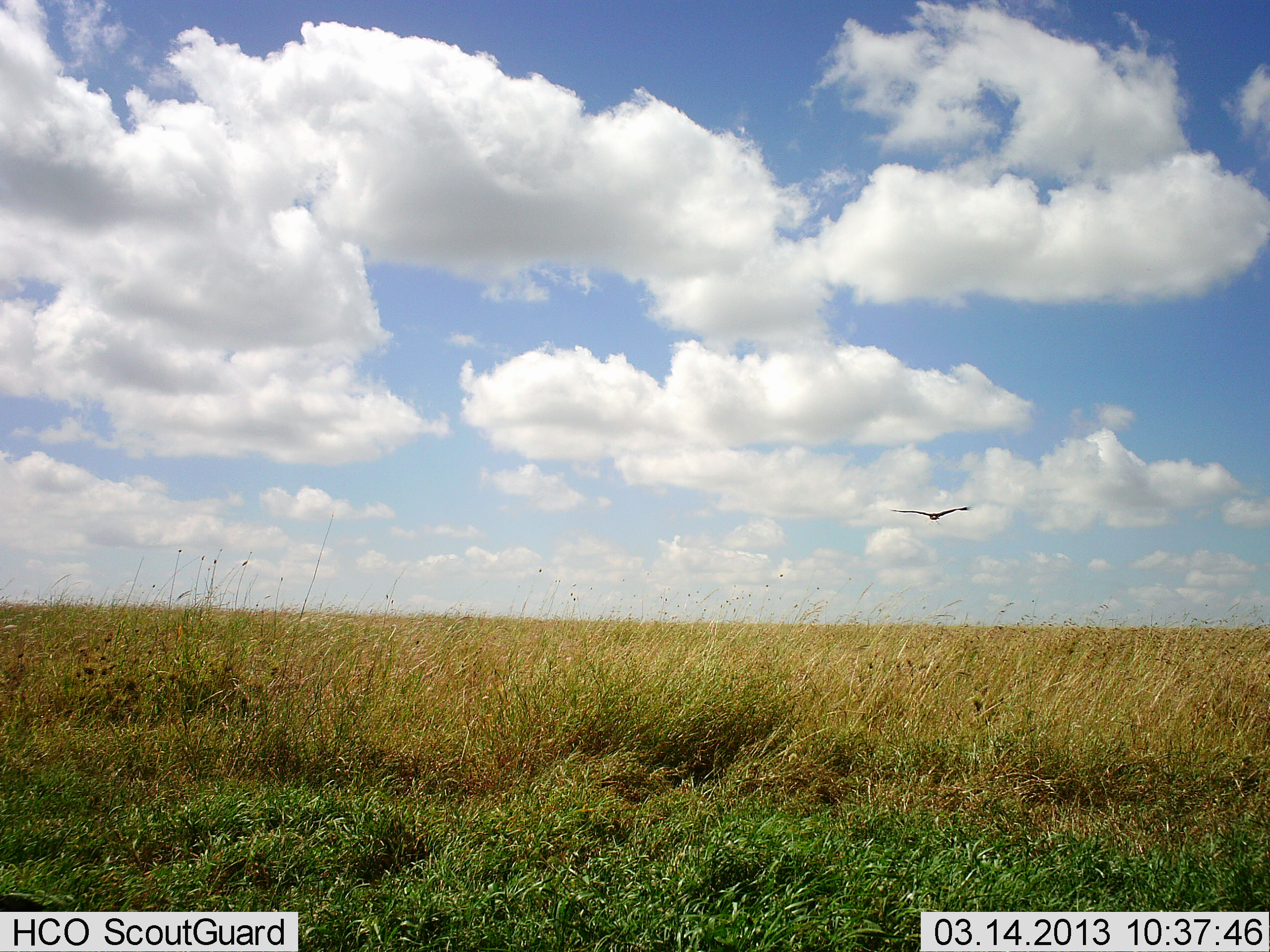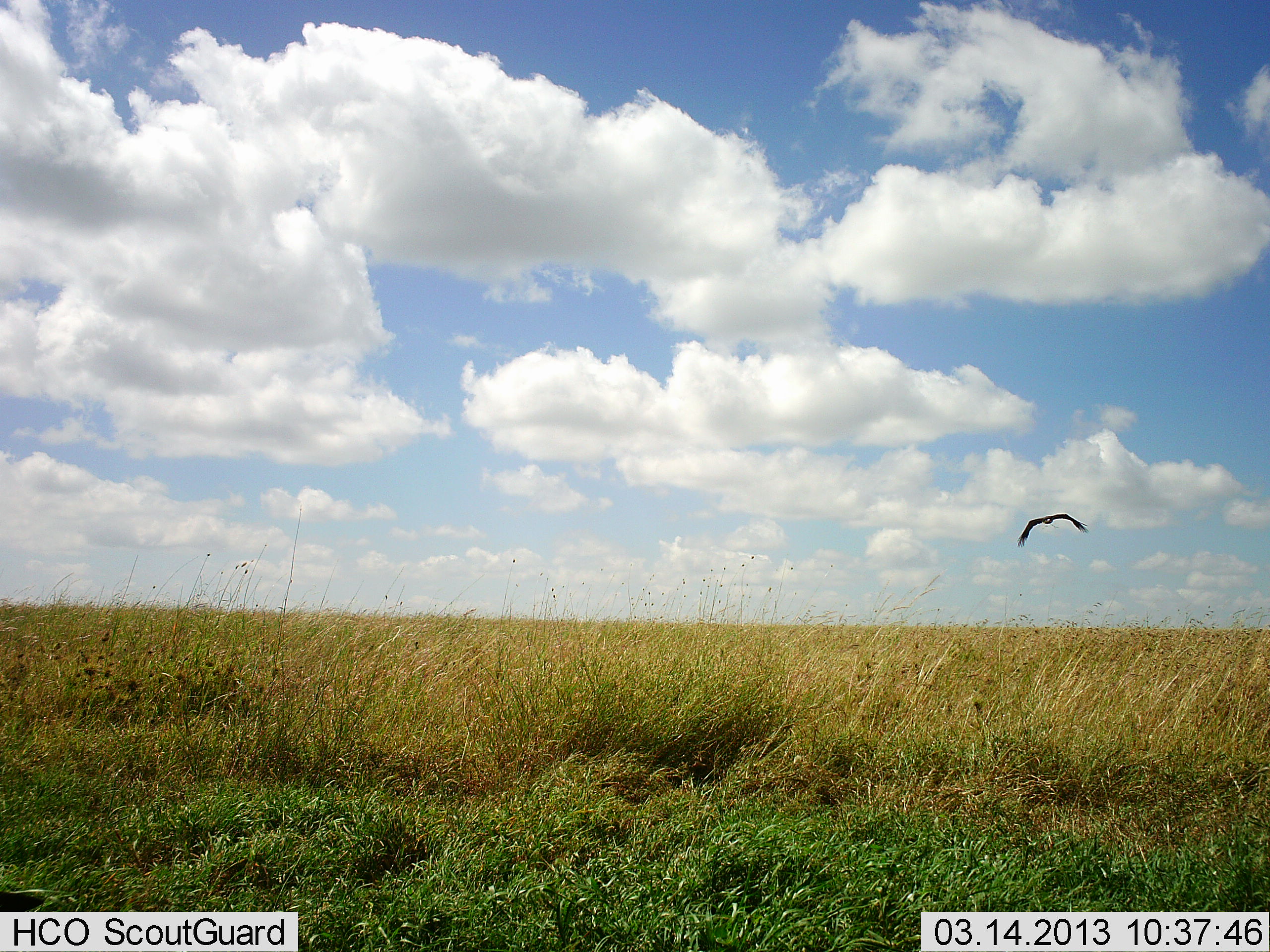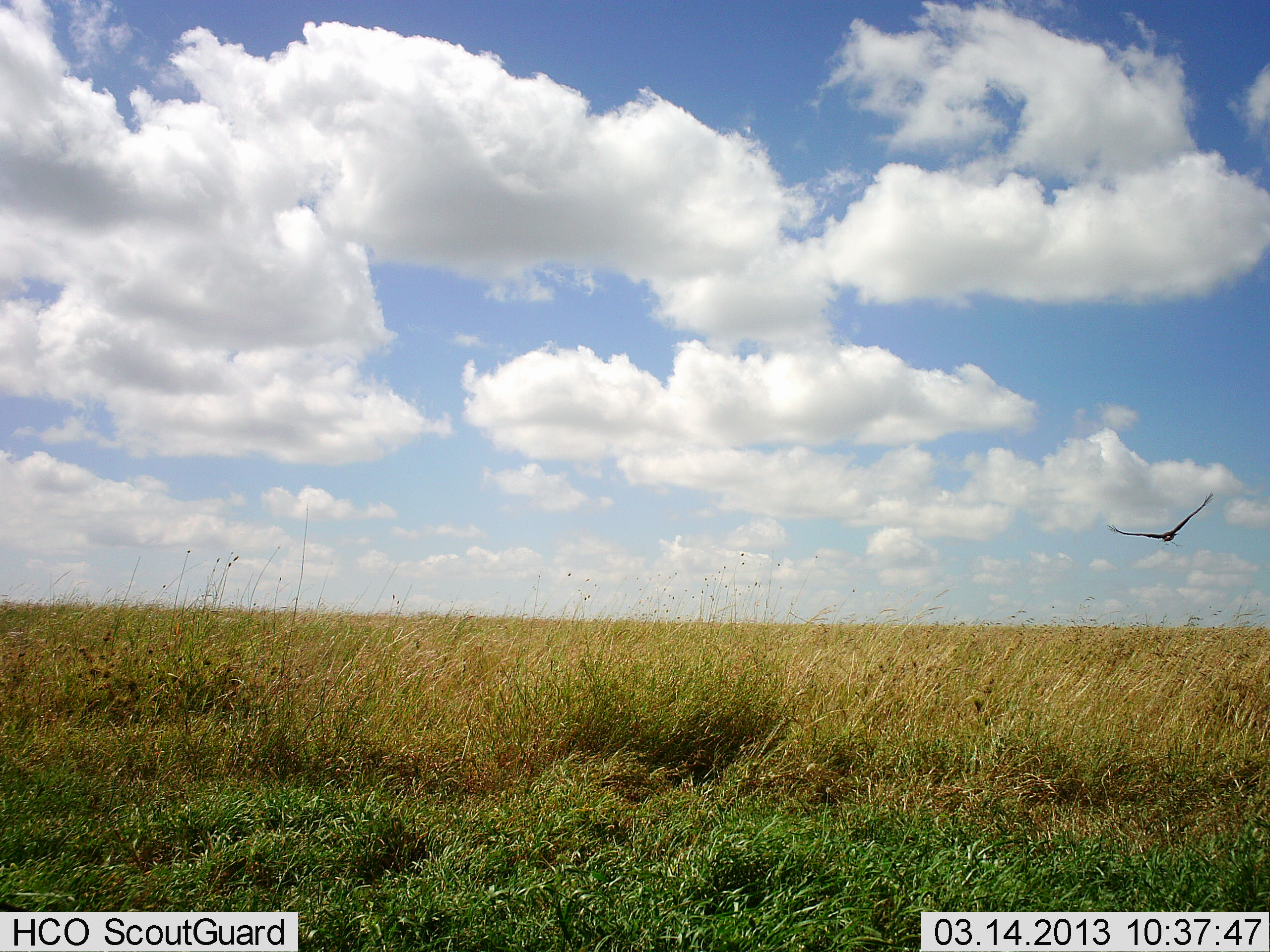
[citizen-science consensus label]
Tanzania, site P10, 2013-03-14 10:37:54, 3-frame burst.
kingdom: Animalia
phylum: Chordata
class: Aves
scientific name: Aves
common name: bird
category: otherbird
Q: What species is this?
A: Otherbird (bird) (Aves).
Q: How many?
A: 1.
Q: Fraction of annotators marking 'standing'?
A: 0%.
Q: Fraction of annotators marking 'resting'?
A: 0%.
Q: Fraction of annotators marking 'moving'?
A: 100%.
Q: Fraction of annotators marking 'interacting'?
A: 0%.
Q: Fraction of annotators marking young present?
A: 0%.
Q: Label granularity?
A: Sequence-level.